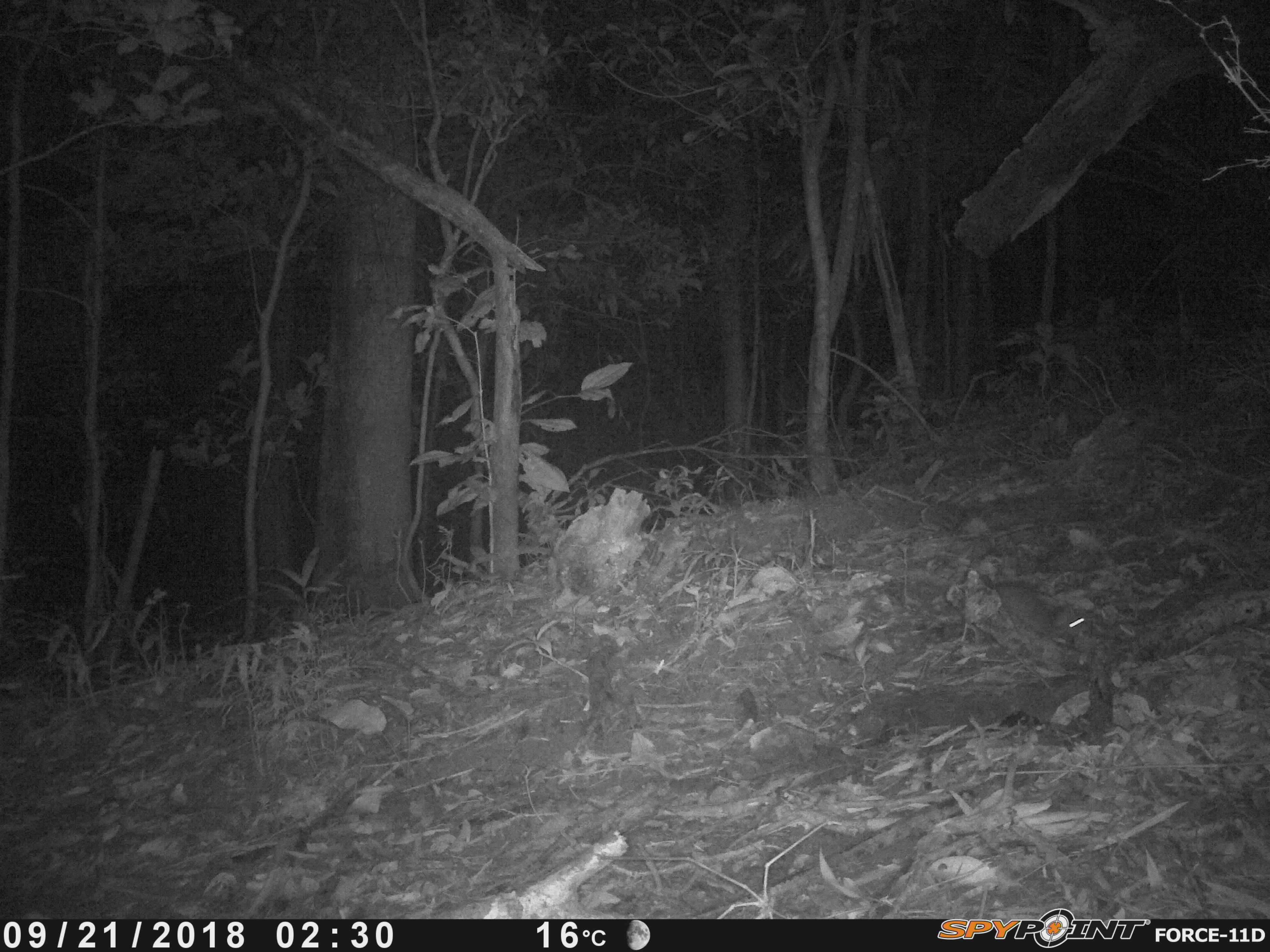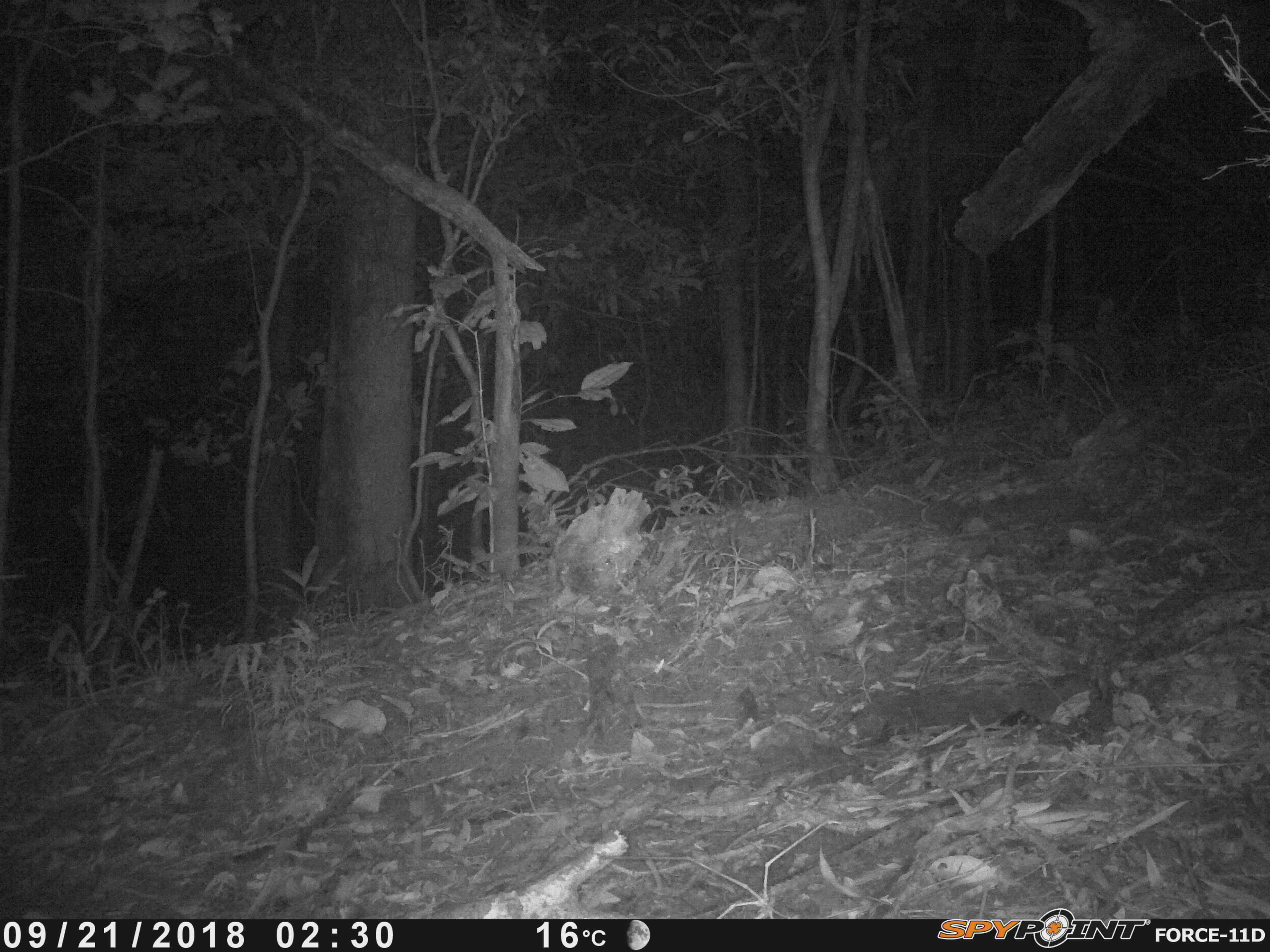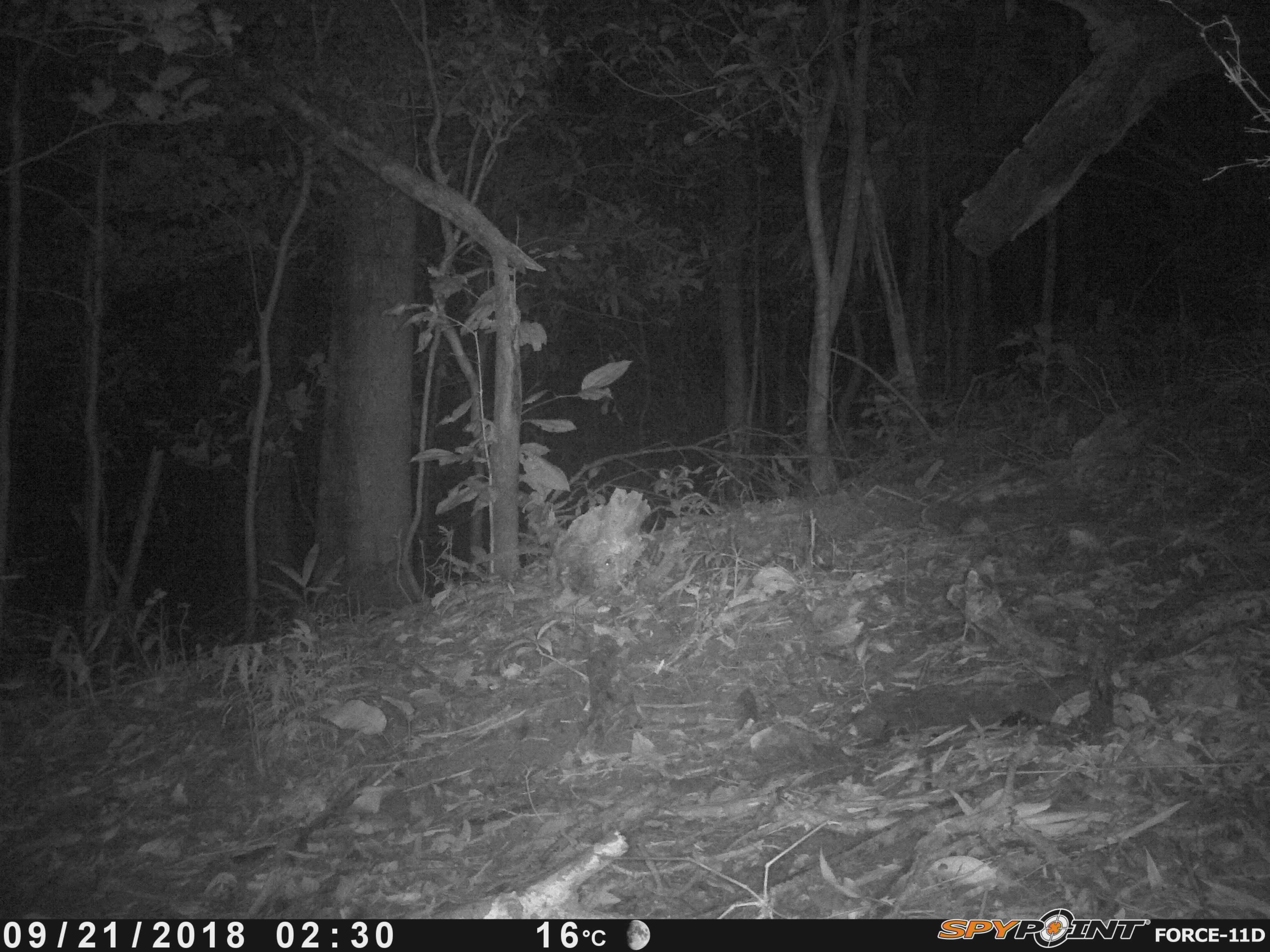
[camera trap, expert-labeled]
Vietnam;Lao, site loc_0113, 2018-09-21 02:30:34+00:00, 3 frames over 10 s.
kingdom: Animalia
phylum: Chordata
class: Mammalia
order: Rodentia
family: Muridae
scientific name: Muridae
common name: old-world mice and rats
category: unidentified murid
Unidentified murid (old-world mice and rats) (Muridae). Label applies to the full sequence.